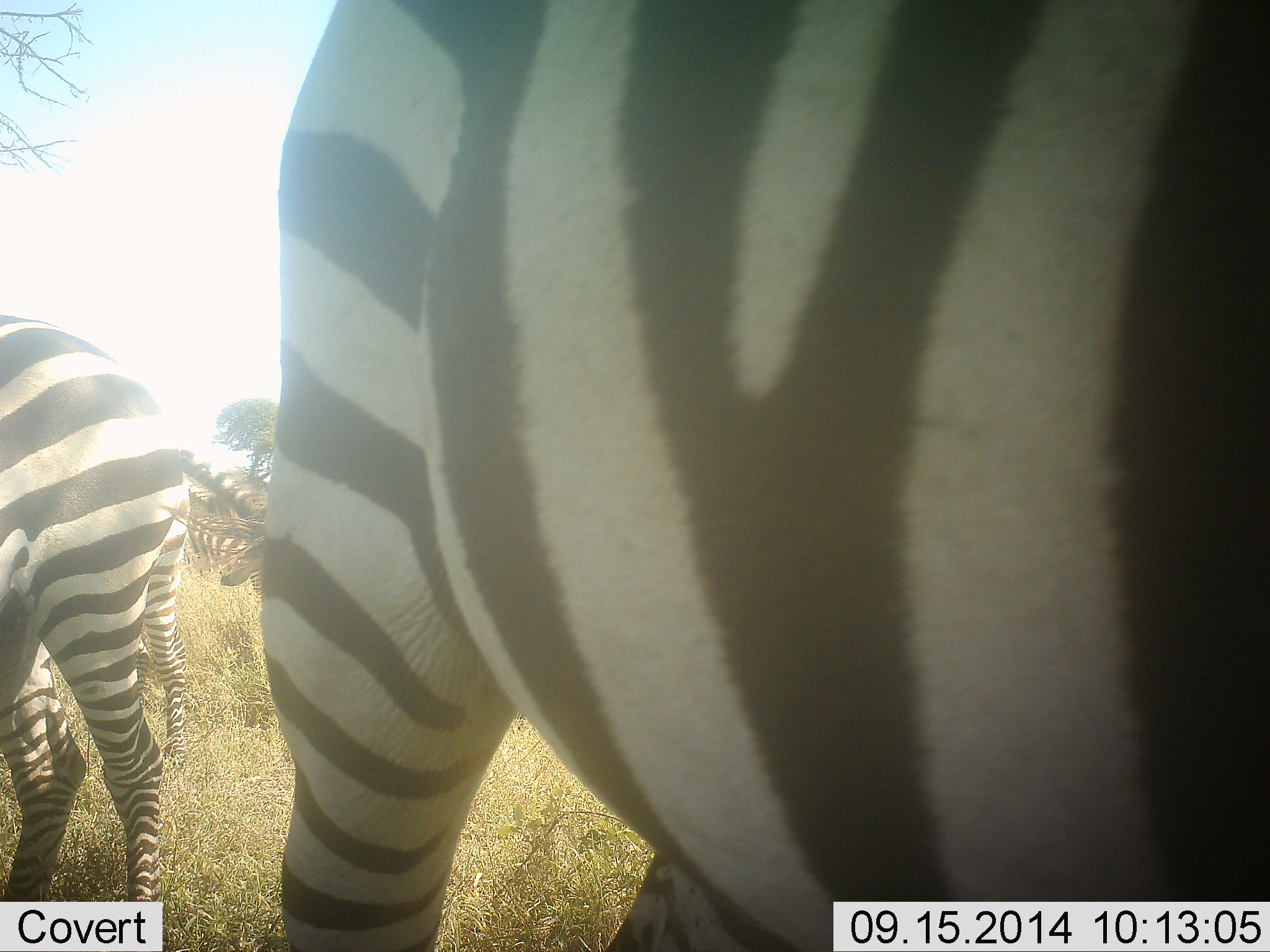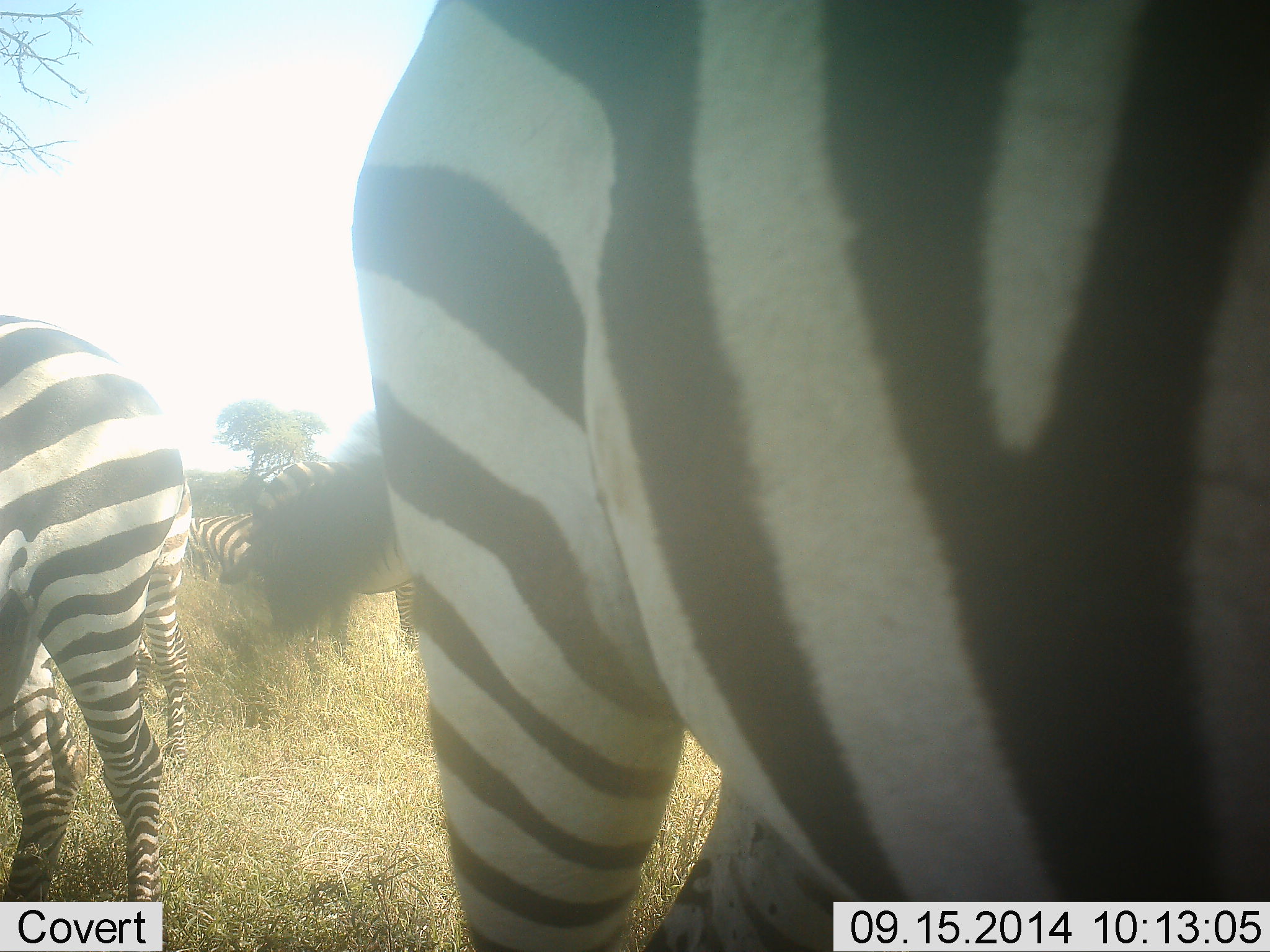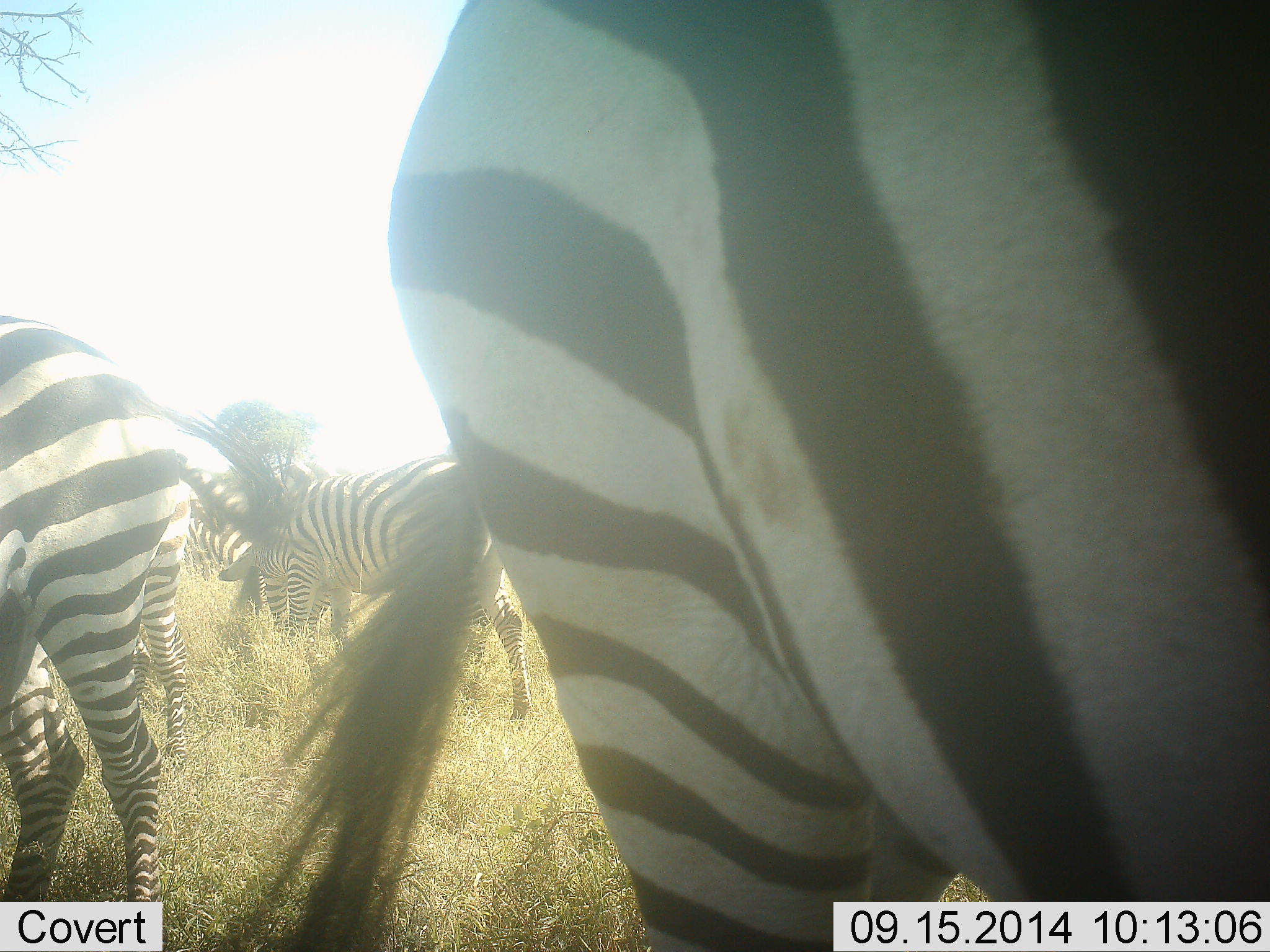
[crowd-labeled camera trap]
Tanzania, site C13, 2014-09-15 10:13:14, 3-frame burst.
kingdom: Animalia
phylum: Chordata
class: Mammalia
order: Perissodactyla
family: Equidae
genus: Equus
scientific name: Equus quagga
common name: plains zebra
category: zebra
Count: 5.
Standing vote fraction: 60%.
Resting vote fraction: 0%.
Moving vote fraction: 10%.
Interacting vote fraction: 0%.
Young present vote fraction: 0%.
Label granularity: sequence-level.